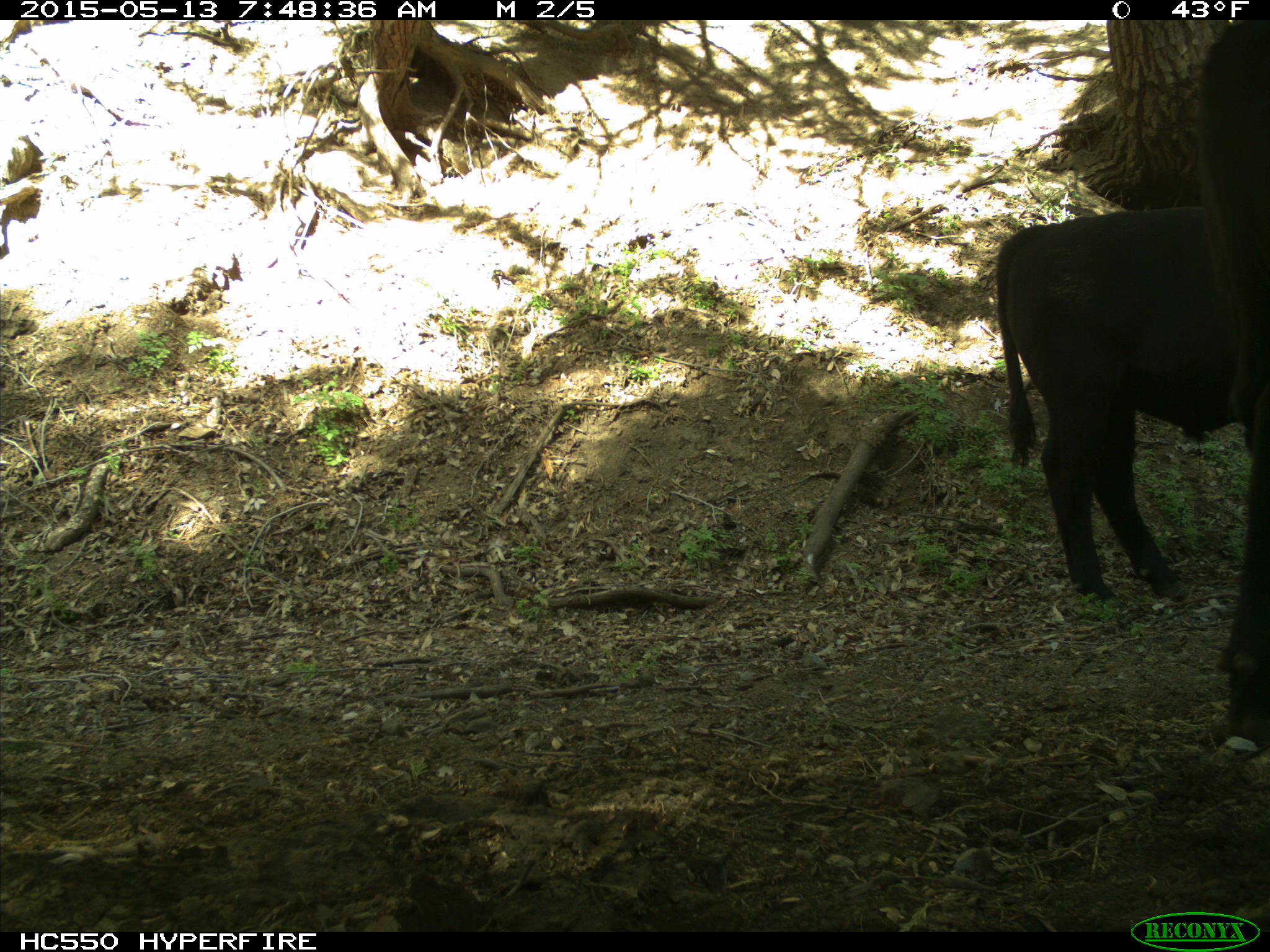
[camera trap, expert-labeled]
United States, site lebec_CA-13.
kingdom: Animalia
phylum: Chordata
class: Mammalia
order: Artiodactyla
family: Bovidae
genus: Bos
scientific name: Bos taurus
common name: domestic cow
Bos taurus (domestic cow).